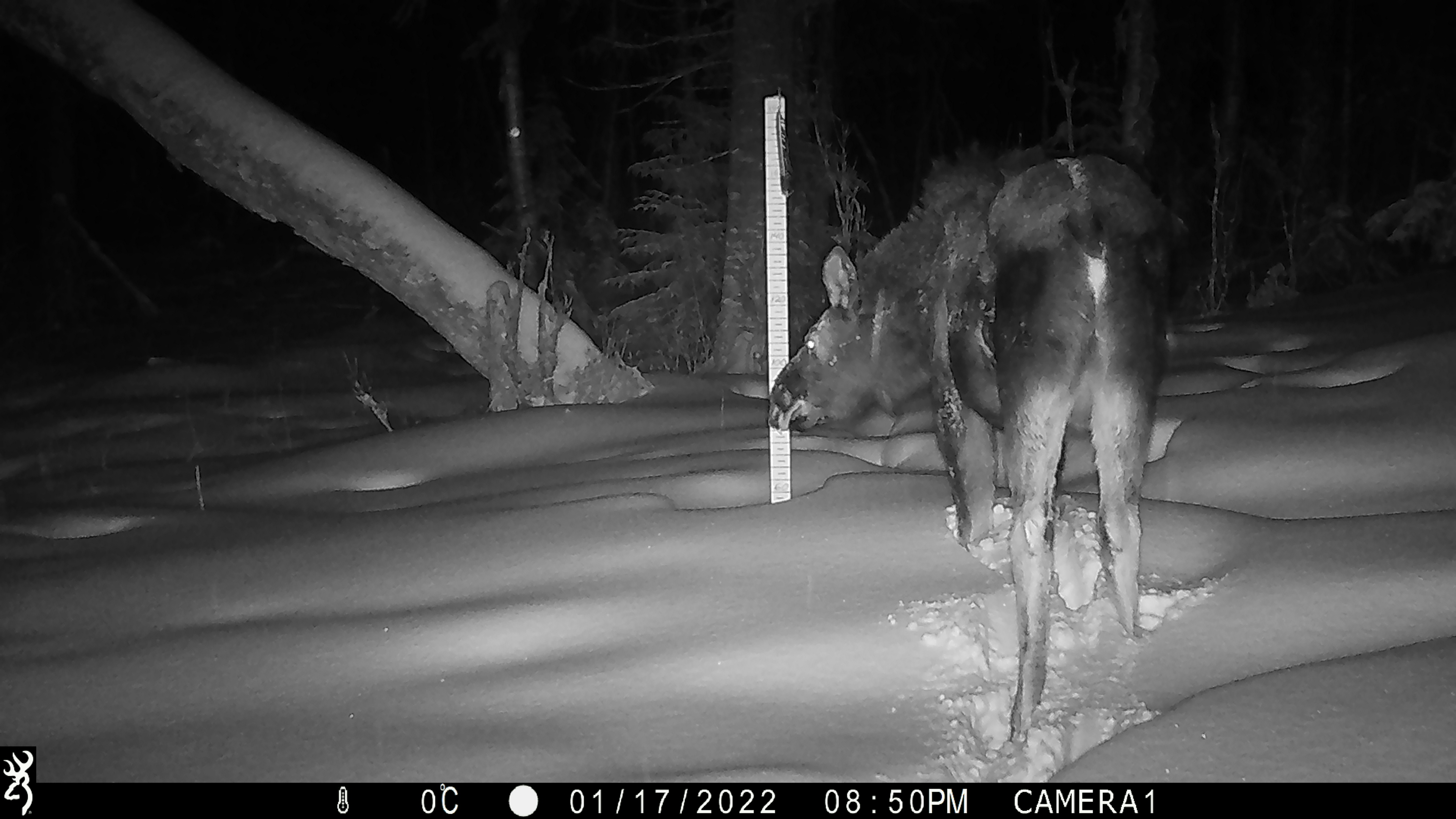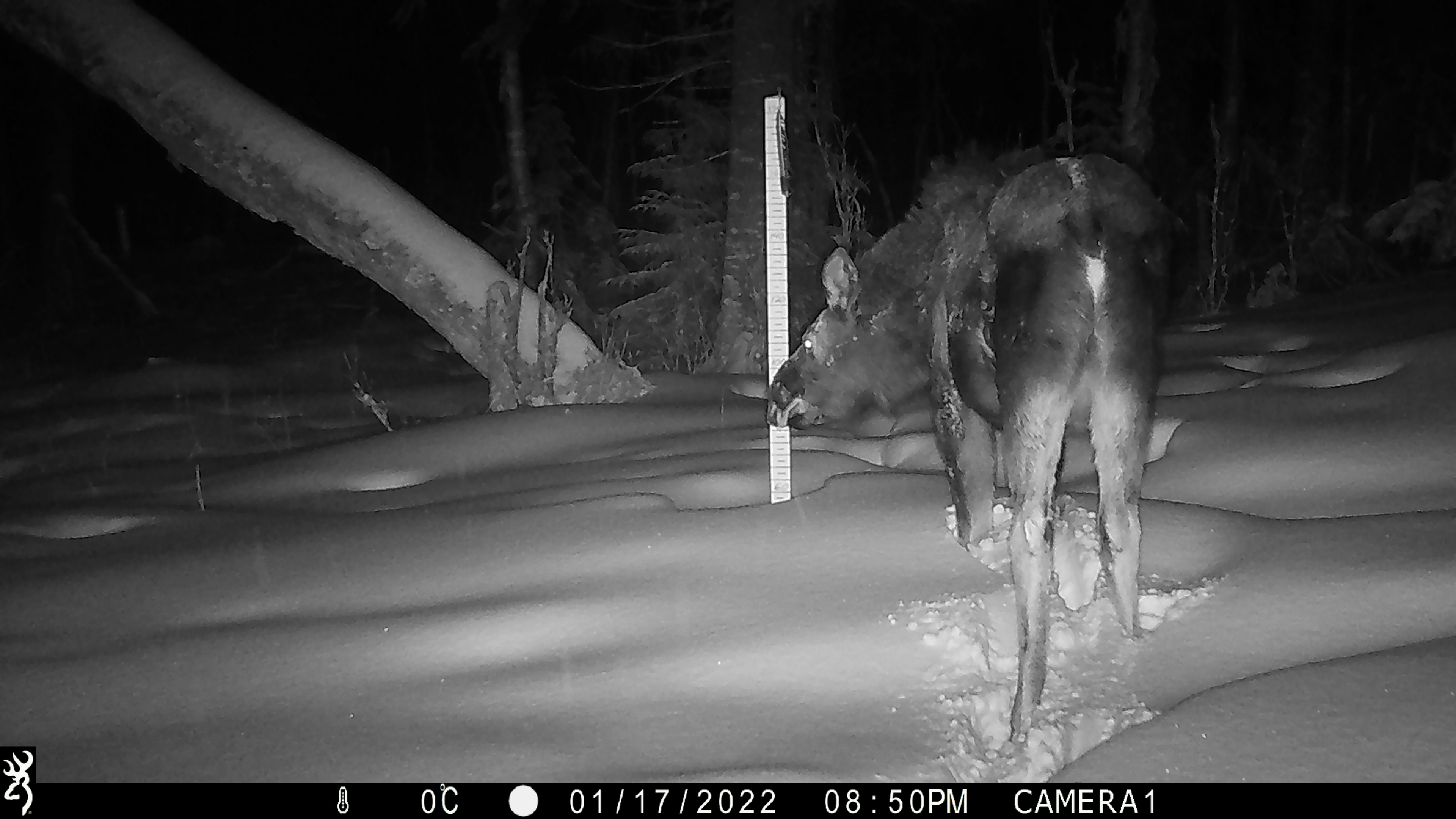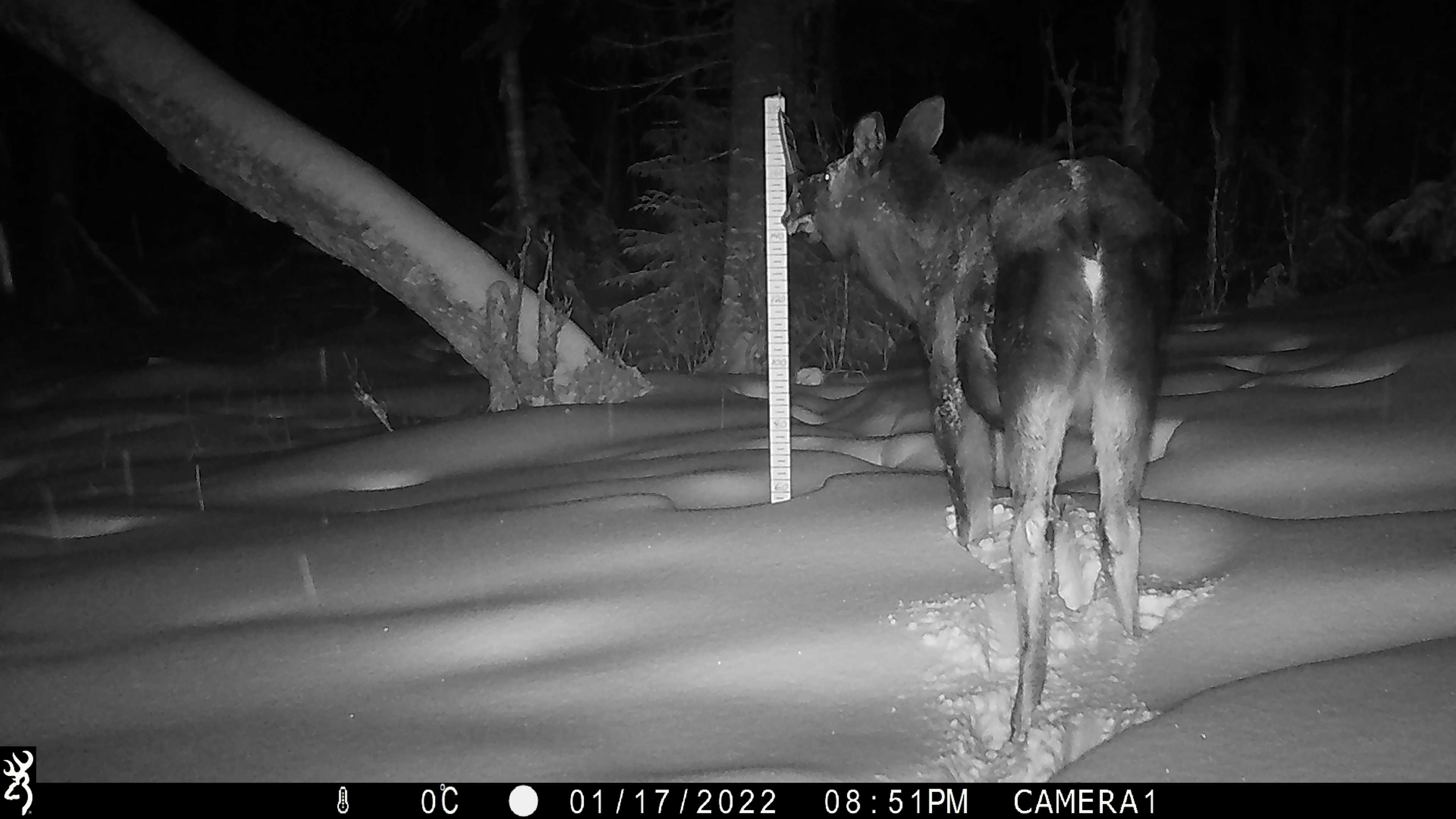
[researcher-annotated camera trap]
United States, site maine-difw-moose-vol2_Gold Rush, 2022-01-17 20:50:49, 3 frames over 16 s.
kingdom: Animalia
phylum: Chordata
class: Mammalia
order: Artiodactyla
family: Cervidae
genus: Alces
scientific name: Alces alces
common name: moose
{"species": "moose (Alces alces)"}